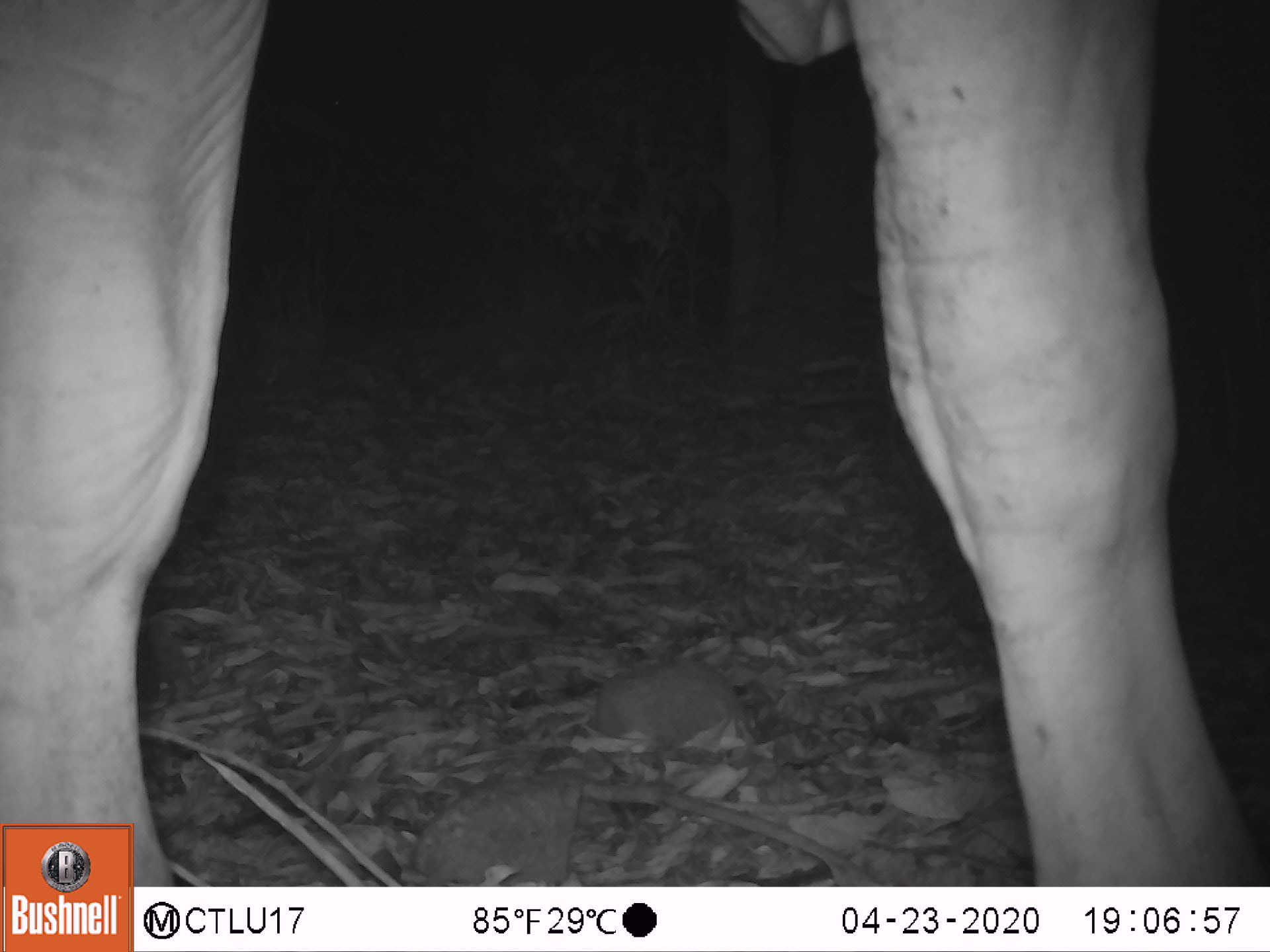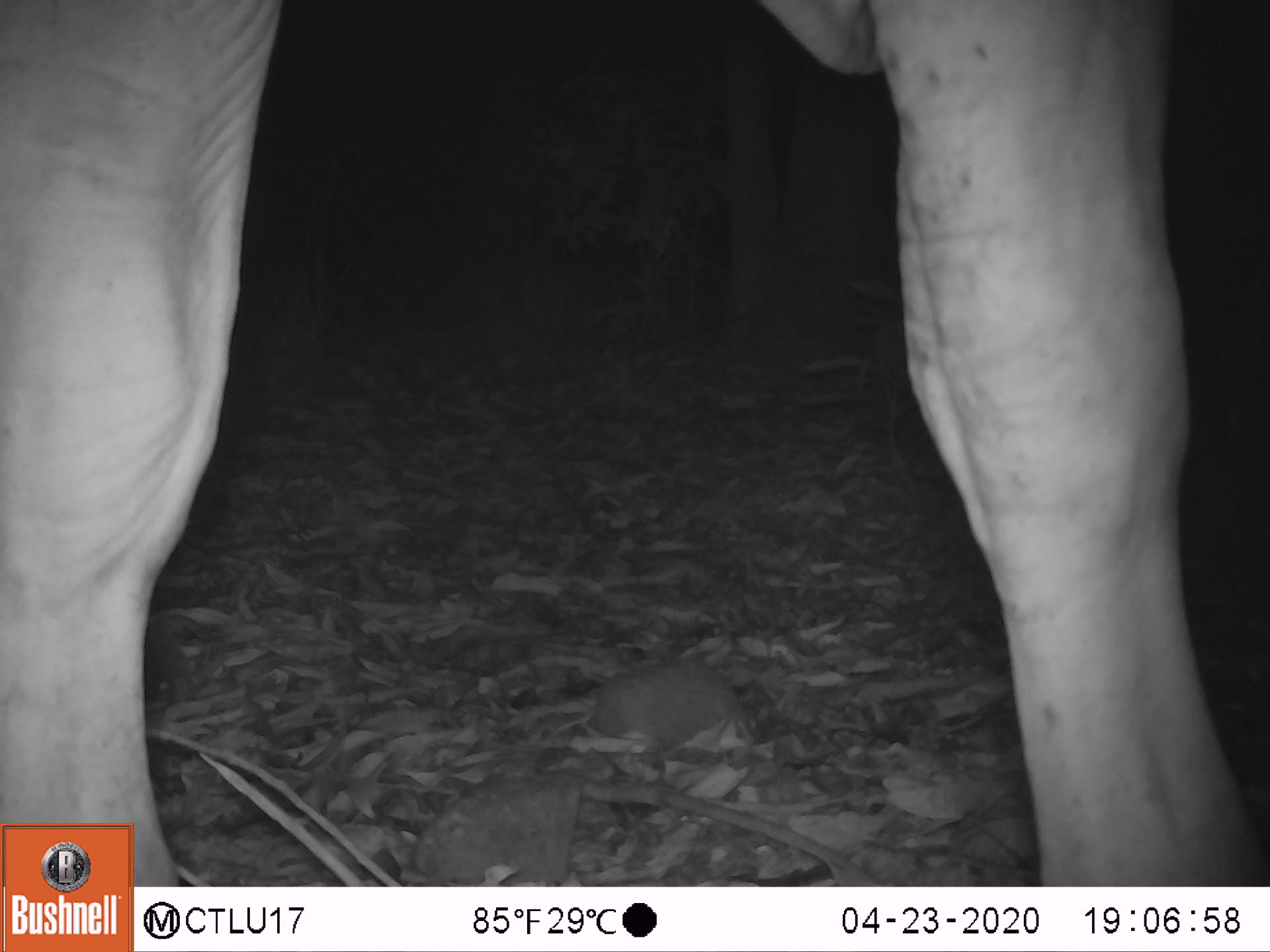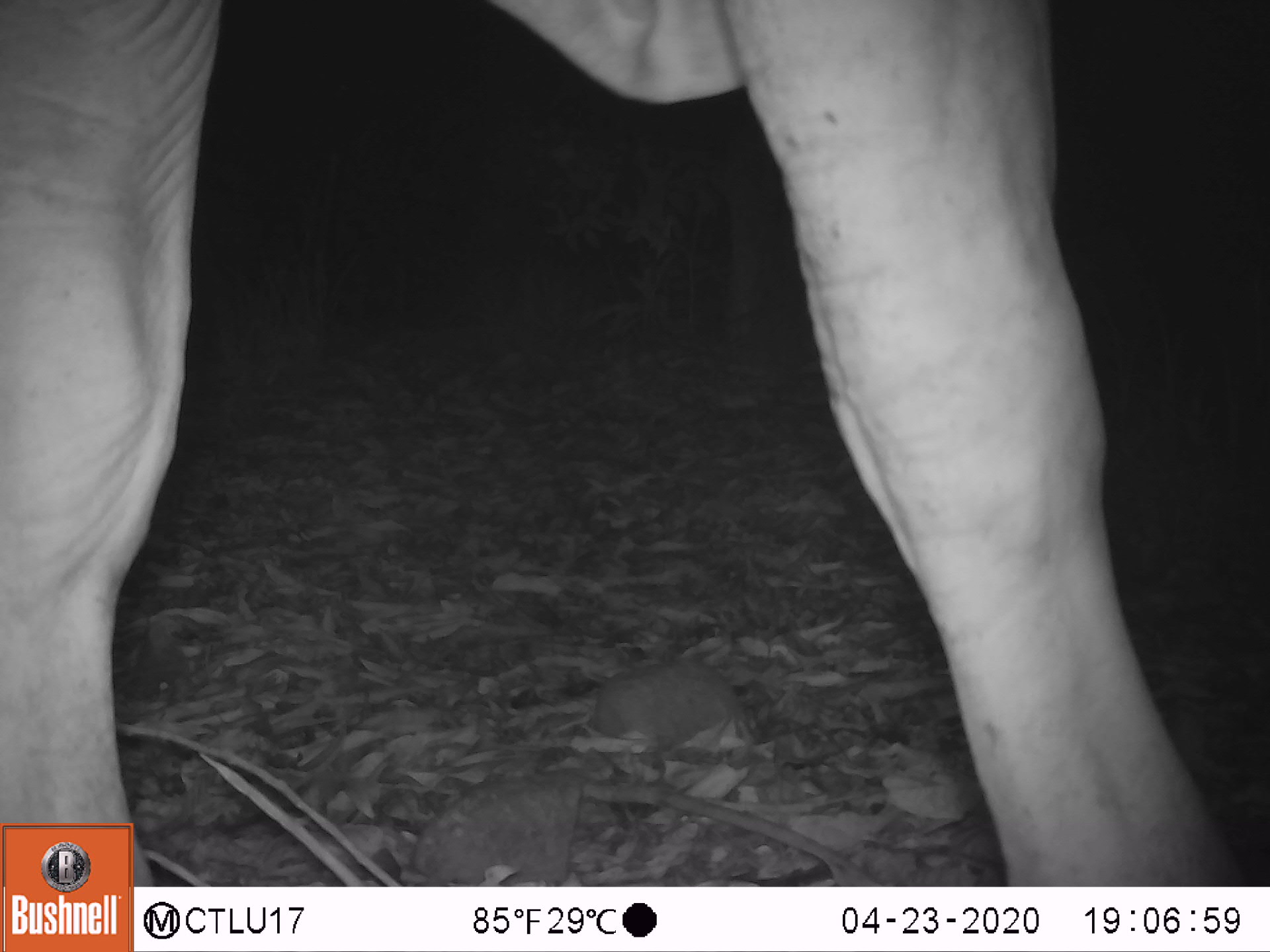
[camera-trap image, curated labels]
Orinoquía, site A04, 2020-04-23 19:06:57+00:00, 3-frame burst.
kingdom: Animalia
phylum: Chordata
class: Mammalia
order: Artiodactyla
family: Bovidae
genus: Bos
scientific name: Bos taurus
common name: cow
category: cattle